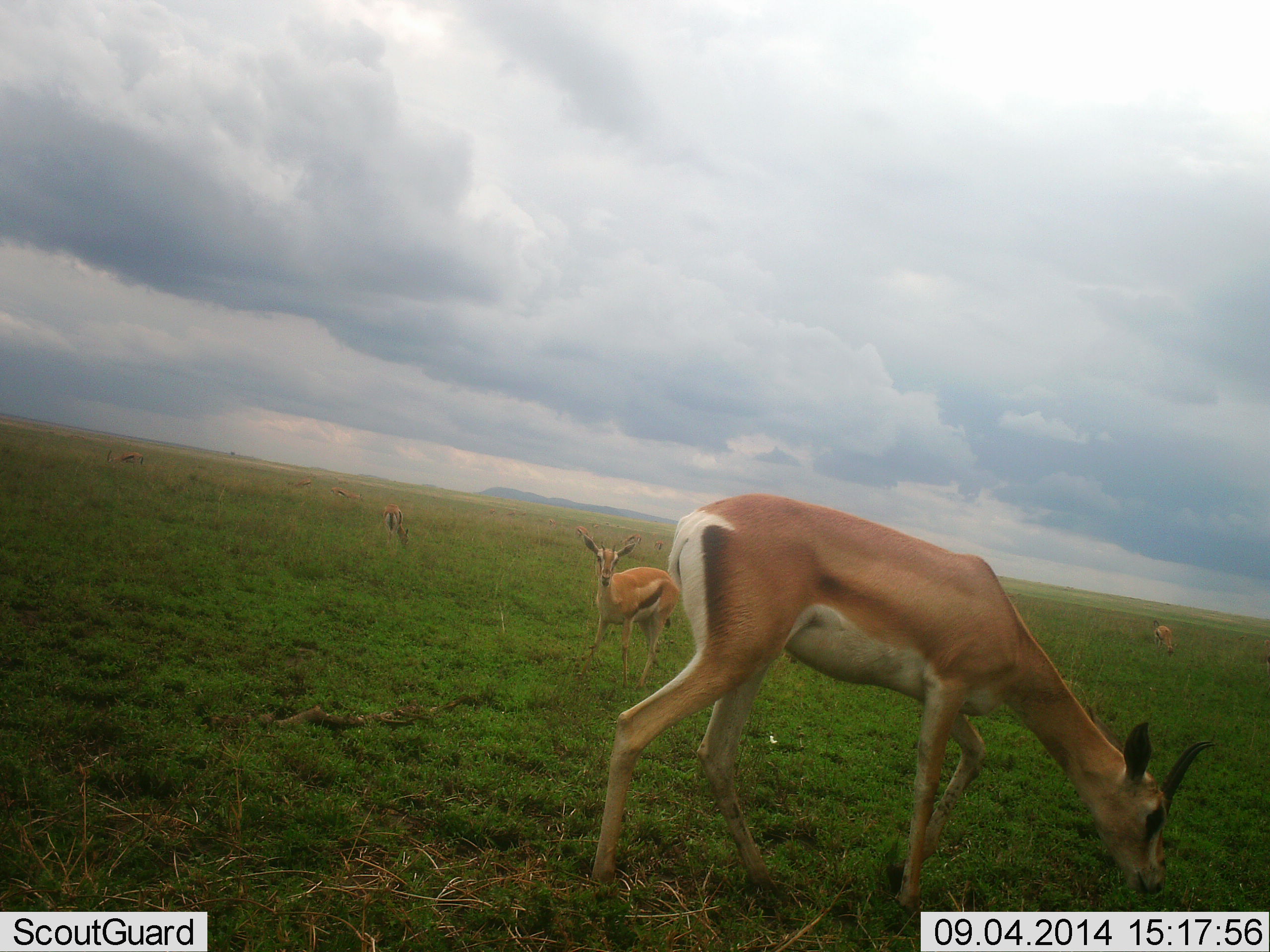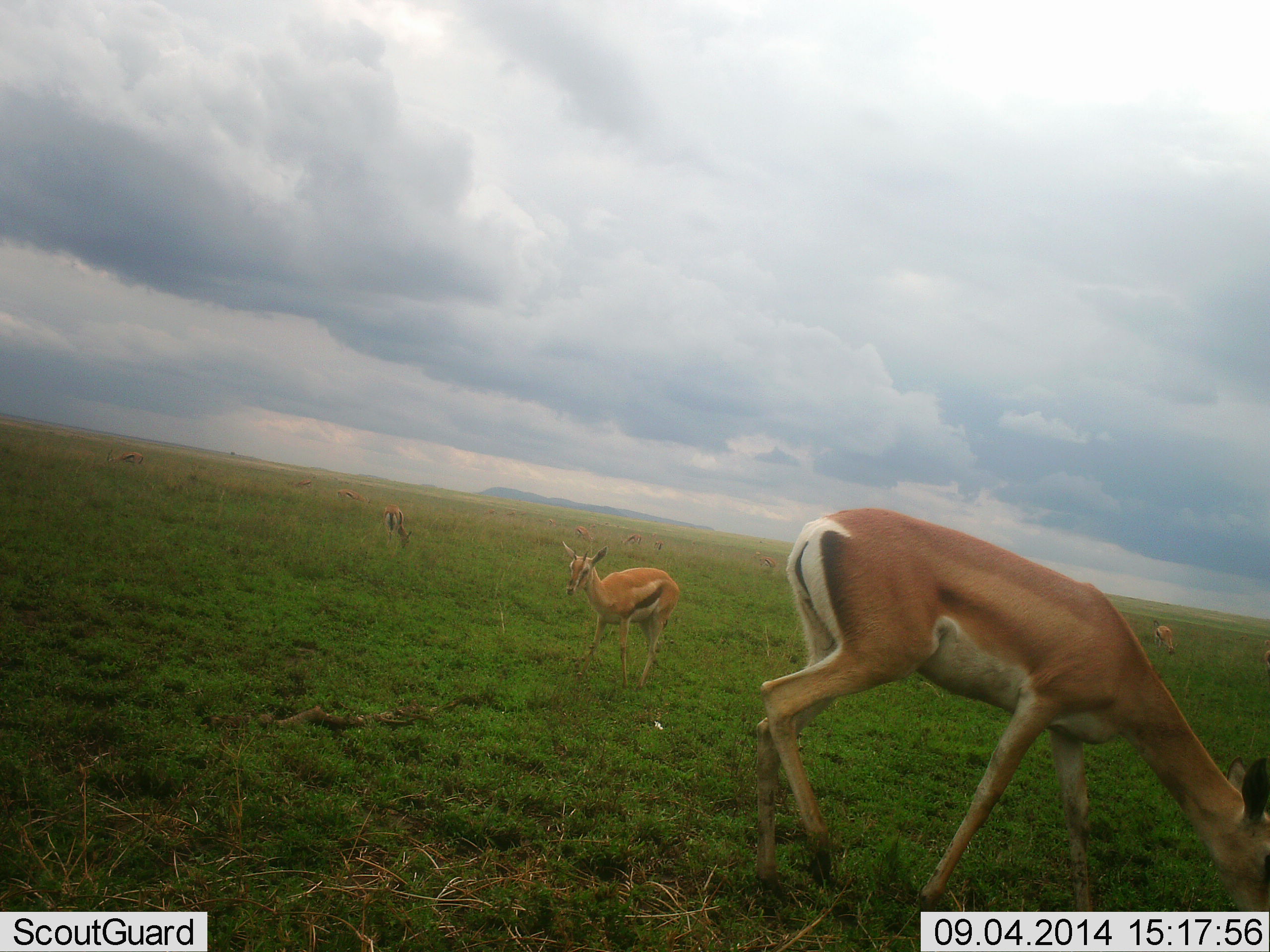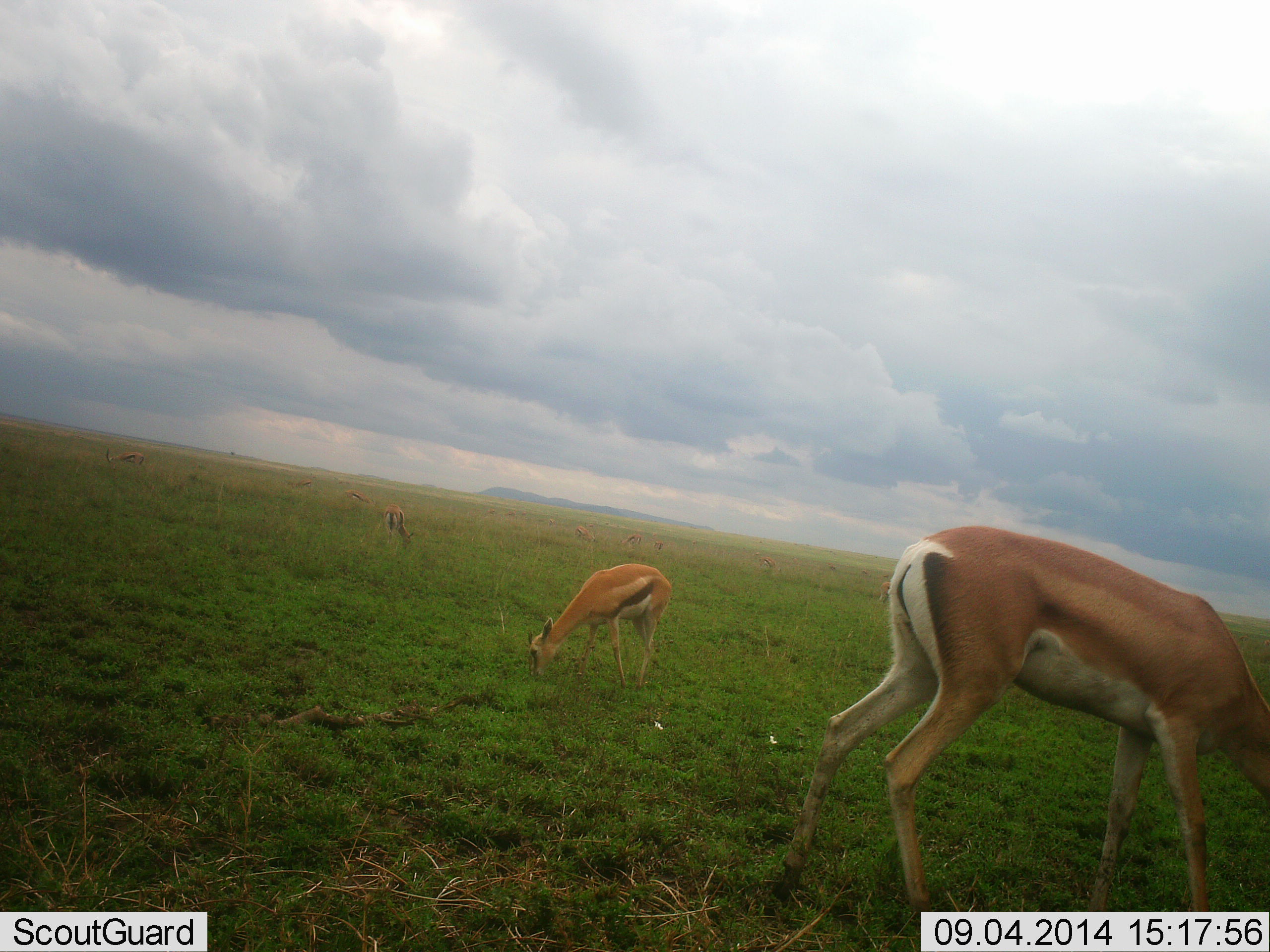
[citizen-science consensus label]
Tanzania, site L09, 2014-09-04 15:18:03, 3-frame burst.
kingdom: Animalia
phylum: Chordata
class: Mammalia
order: Artiodactyla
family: Bovidae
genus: Nanger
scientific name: Nanger granti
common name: grant's gazelle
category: gazellegrants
Gazellegrants (grant's gazelle) (Nanger granti), count 1. Behavior (volunteer vote fractions): standing 40%, resting 0%, moving 27%, interacting 0%. Young present (vote fraction): 7%. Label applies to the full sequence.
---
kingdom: Animalia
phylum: Chordata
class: Mammalia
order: Artiodactyla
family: Bovidae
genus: Eudorcas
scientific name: Eudorcas thomsonii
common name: thomson's gazelle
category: gazellethomsons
Gazellethomsons (thomson's gazelle) (Eudorcas thomsonii), count 6. Behavior (volunteer vote fractions): standing 69%, resting 0%, moving 8%, interacting 8%. Young present (vote fraction): 0%. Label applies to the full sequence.